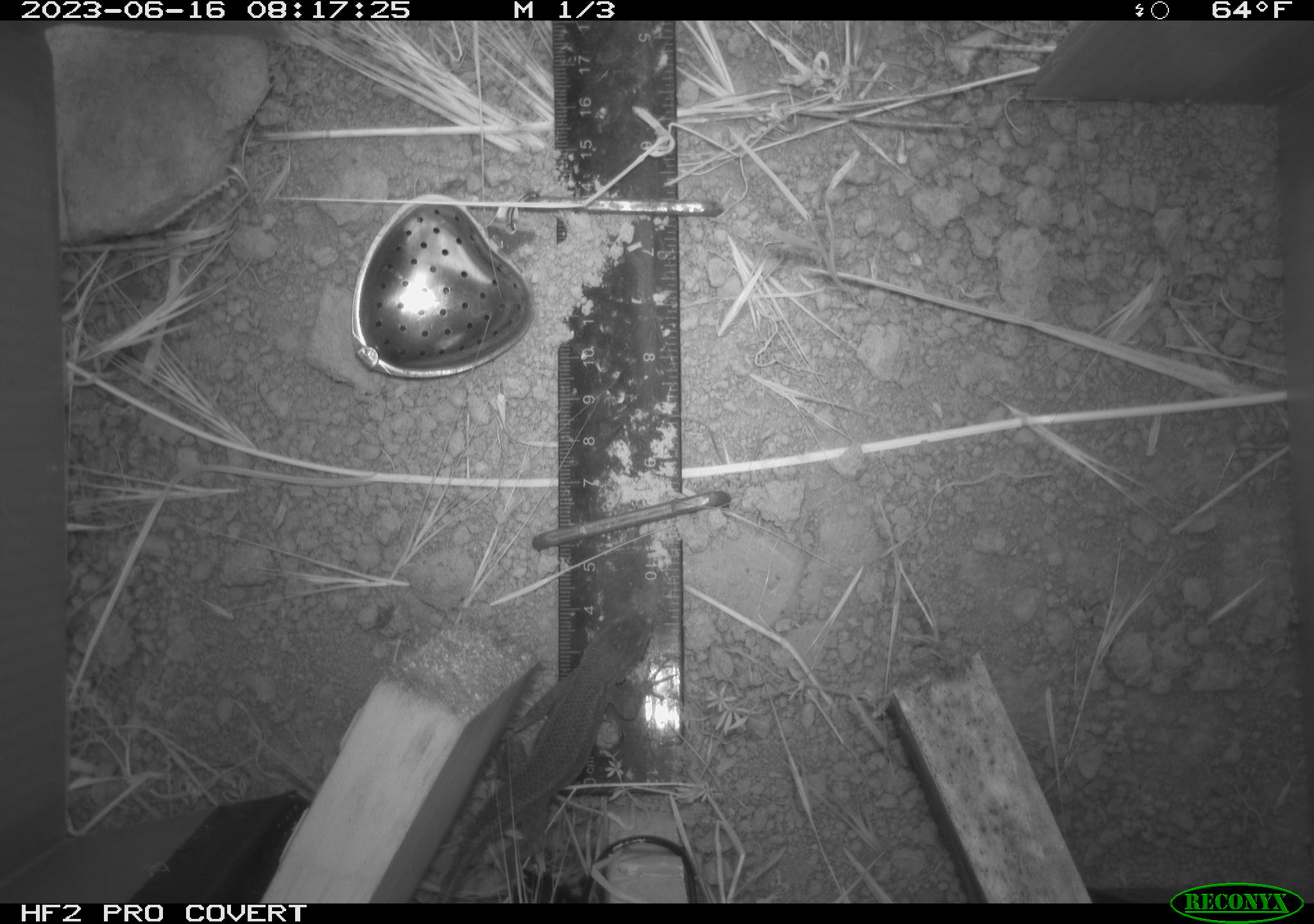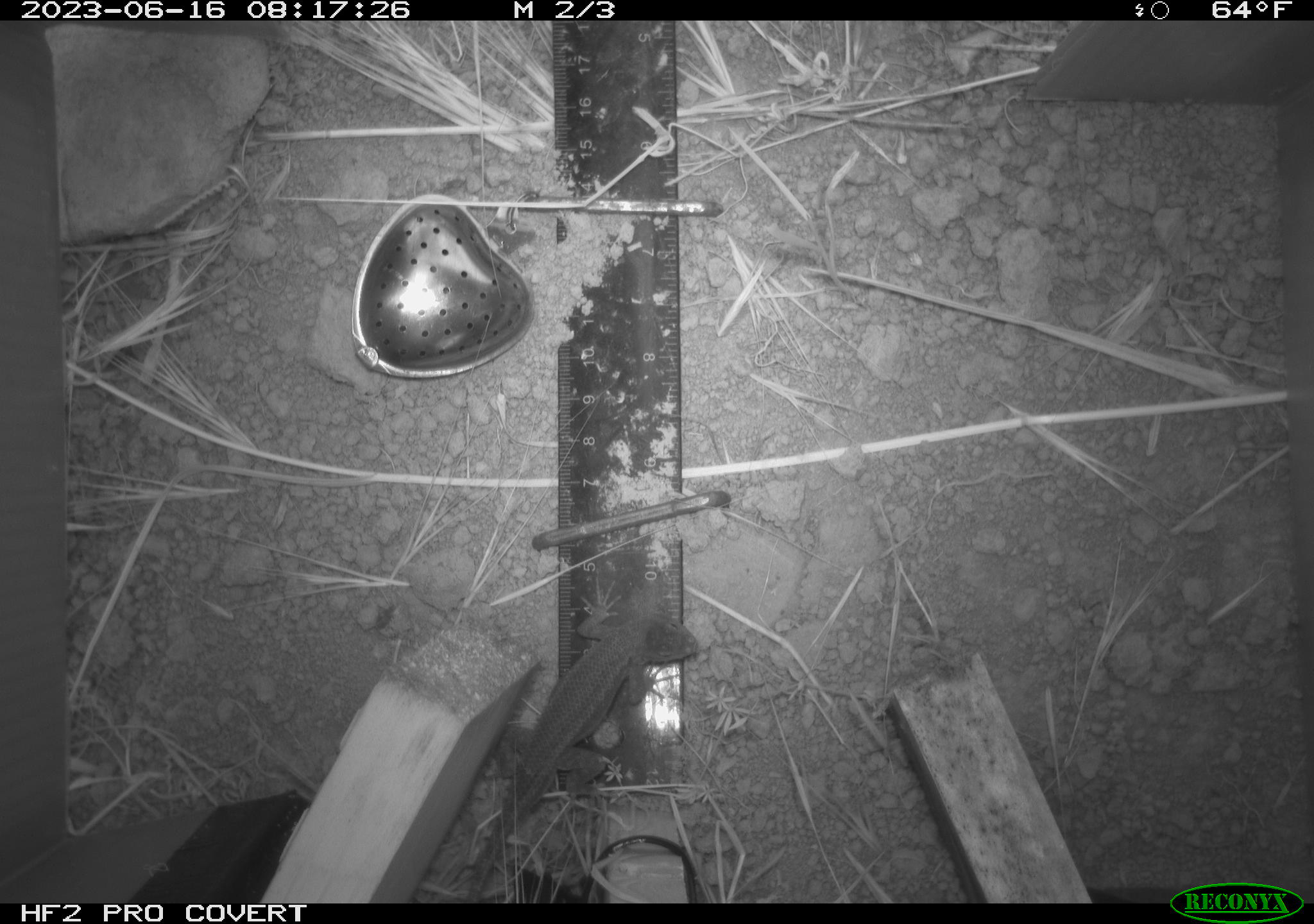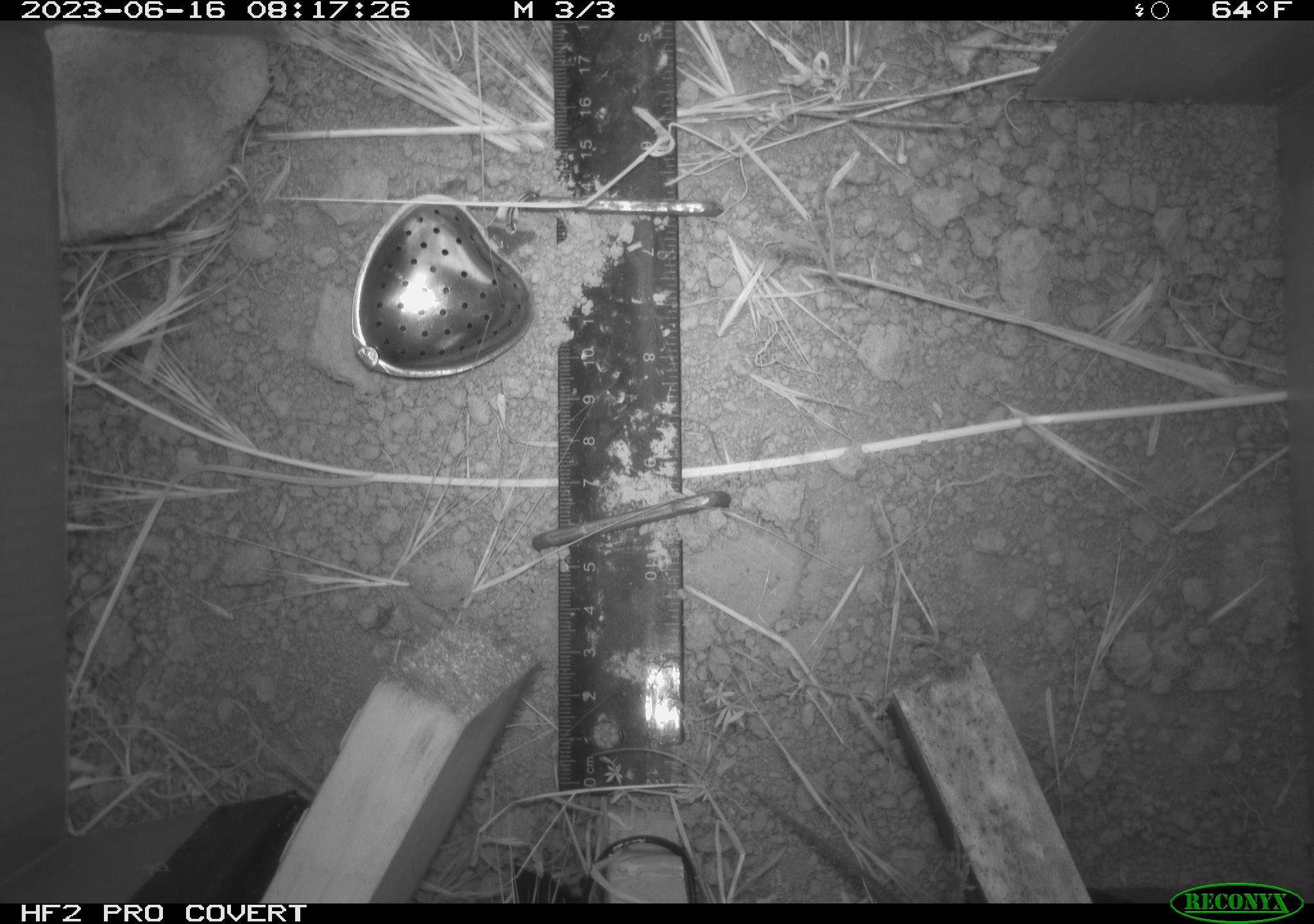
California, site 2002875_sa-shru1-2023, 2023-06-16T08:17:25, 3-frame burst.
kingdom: Animalia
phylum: Chordata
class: Reptilia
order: Squamata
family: Phrynosomatidae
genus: Sceloporus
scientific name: Sceloporus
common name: spiny lizards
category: sceloporus species